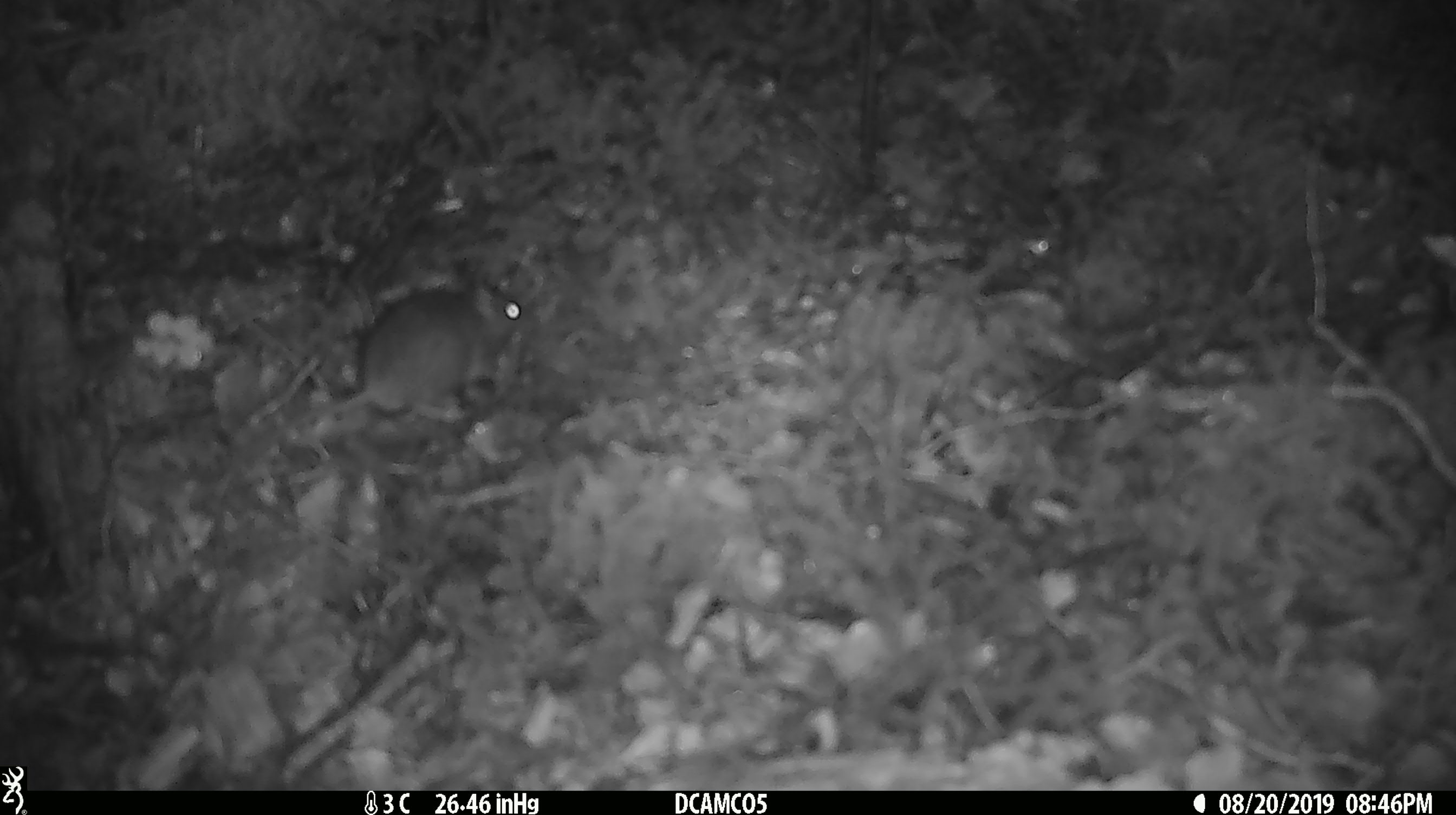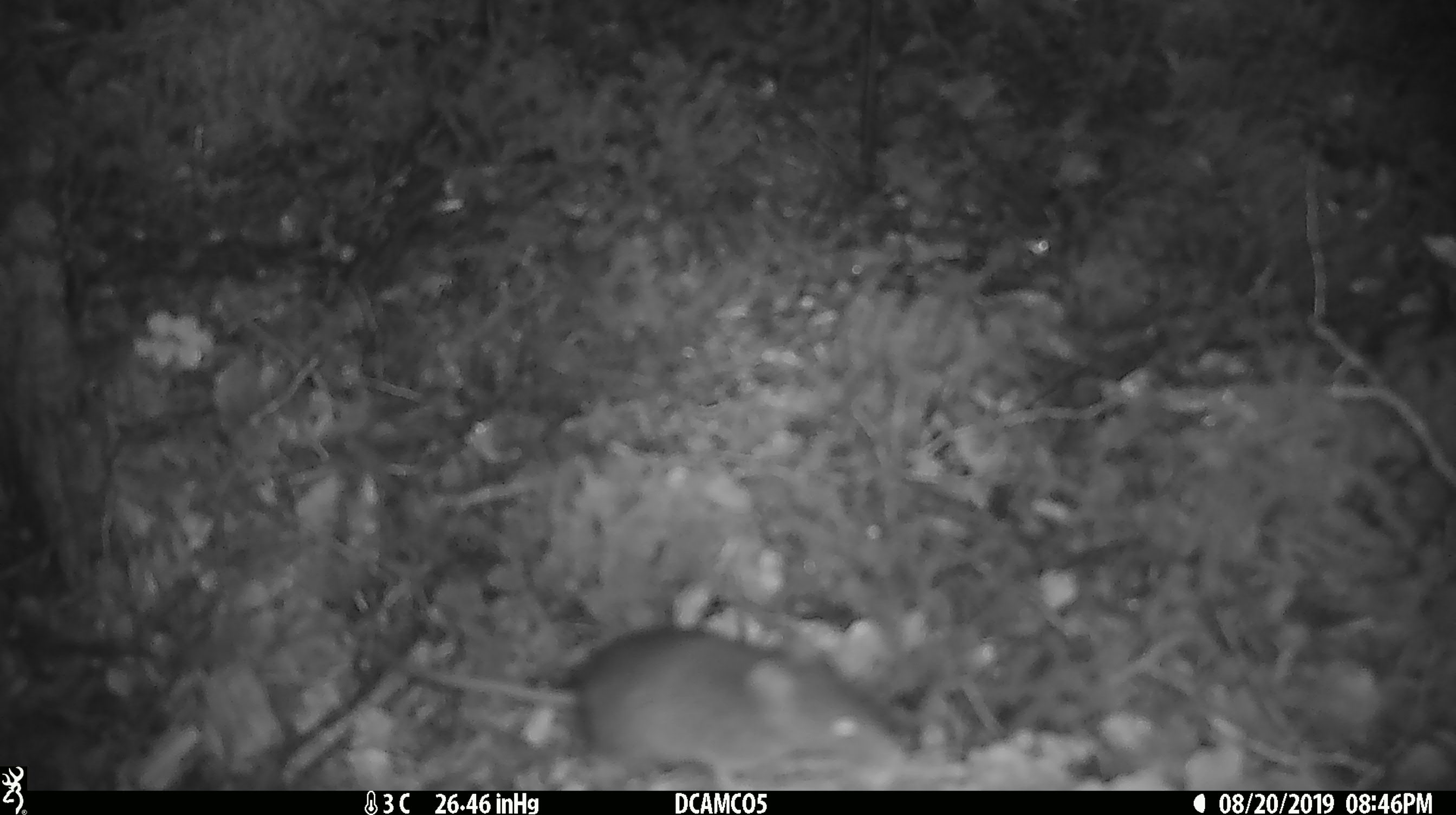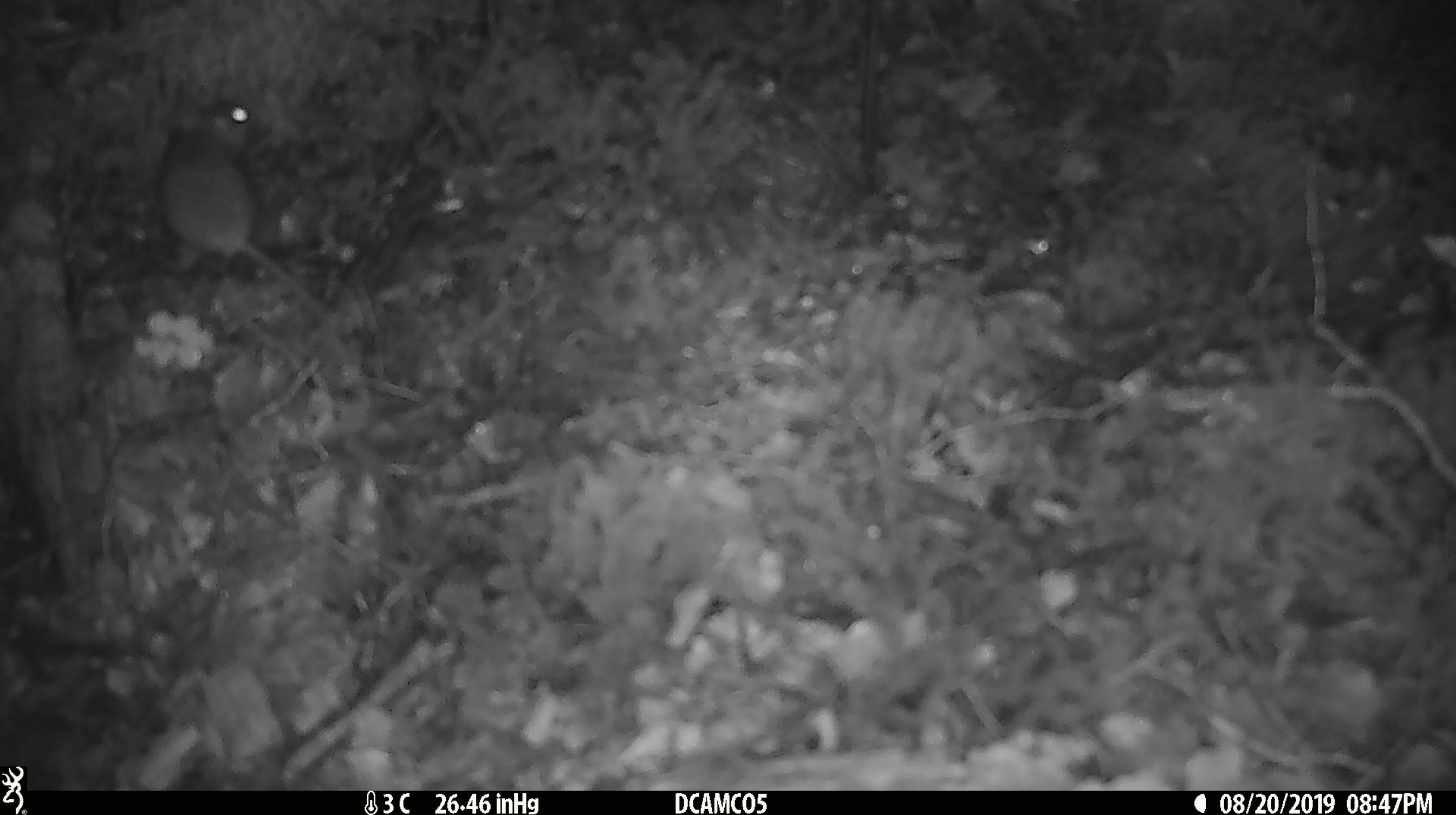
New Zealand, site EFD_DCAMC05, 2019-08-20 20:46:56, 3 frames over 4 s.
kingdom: Animalia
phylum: Chordata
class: Mammalia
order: Rodentia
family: Muridae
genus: Mus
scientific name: Mus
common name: mouse